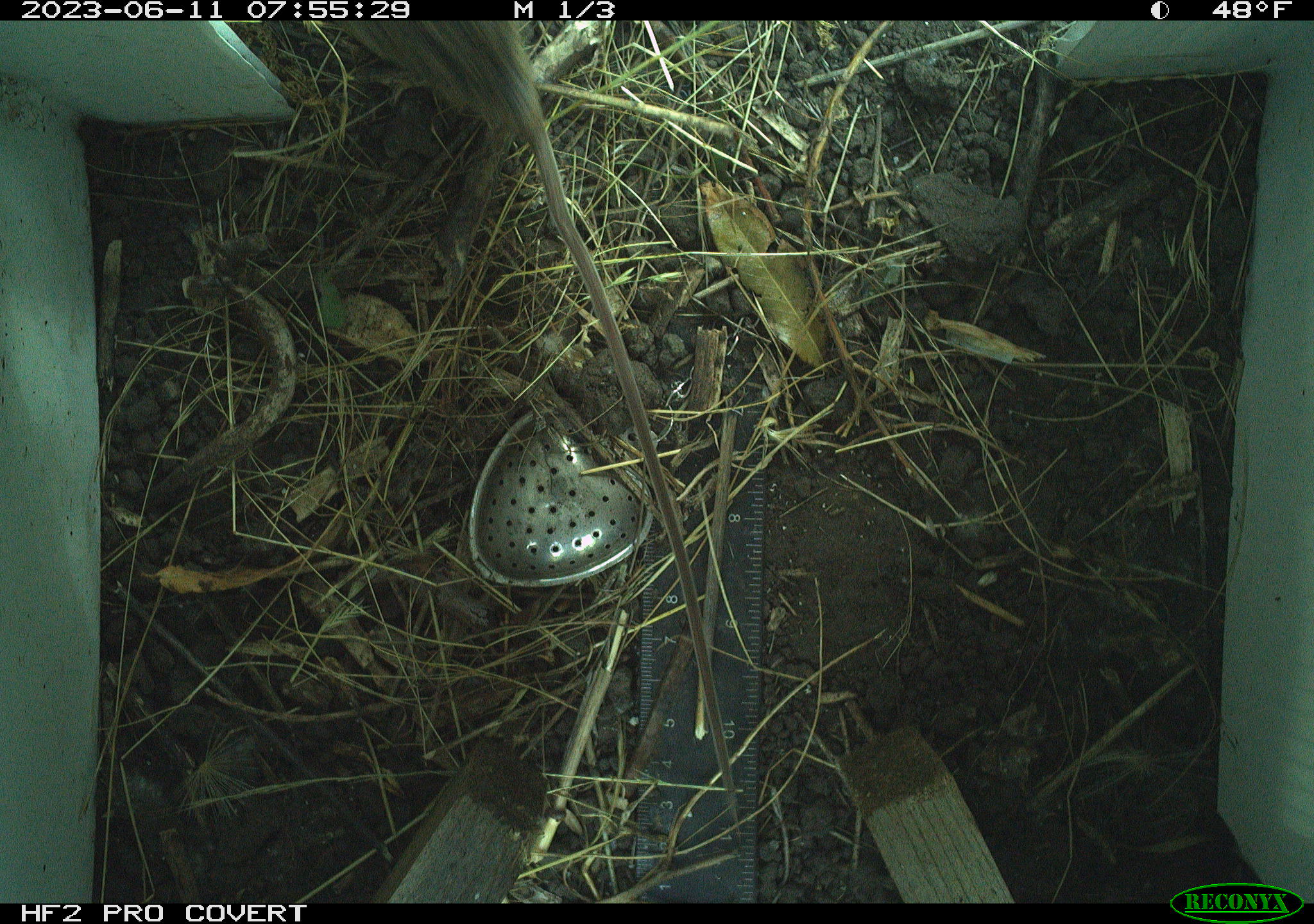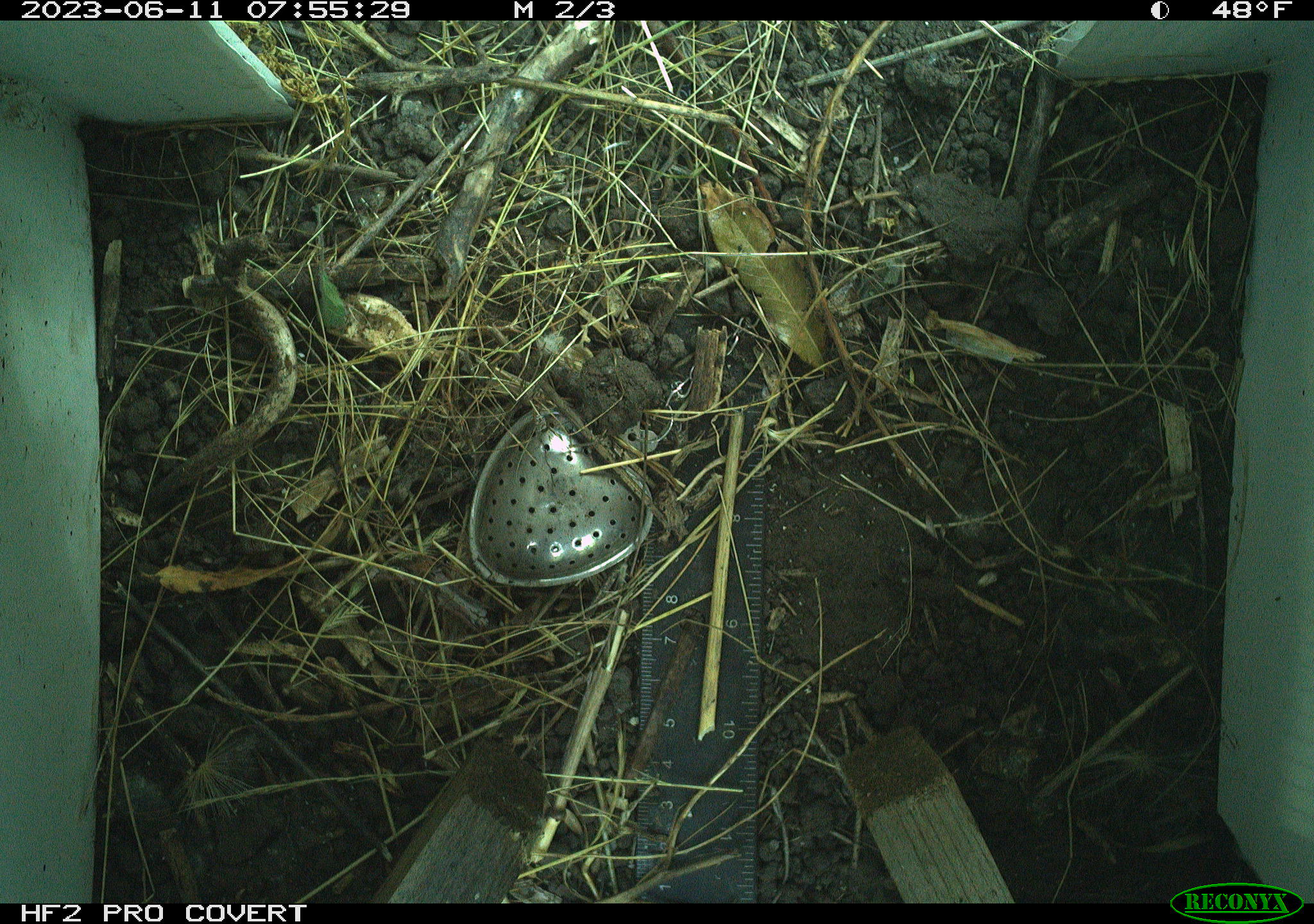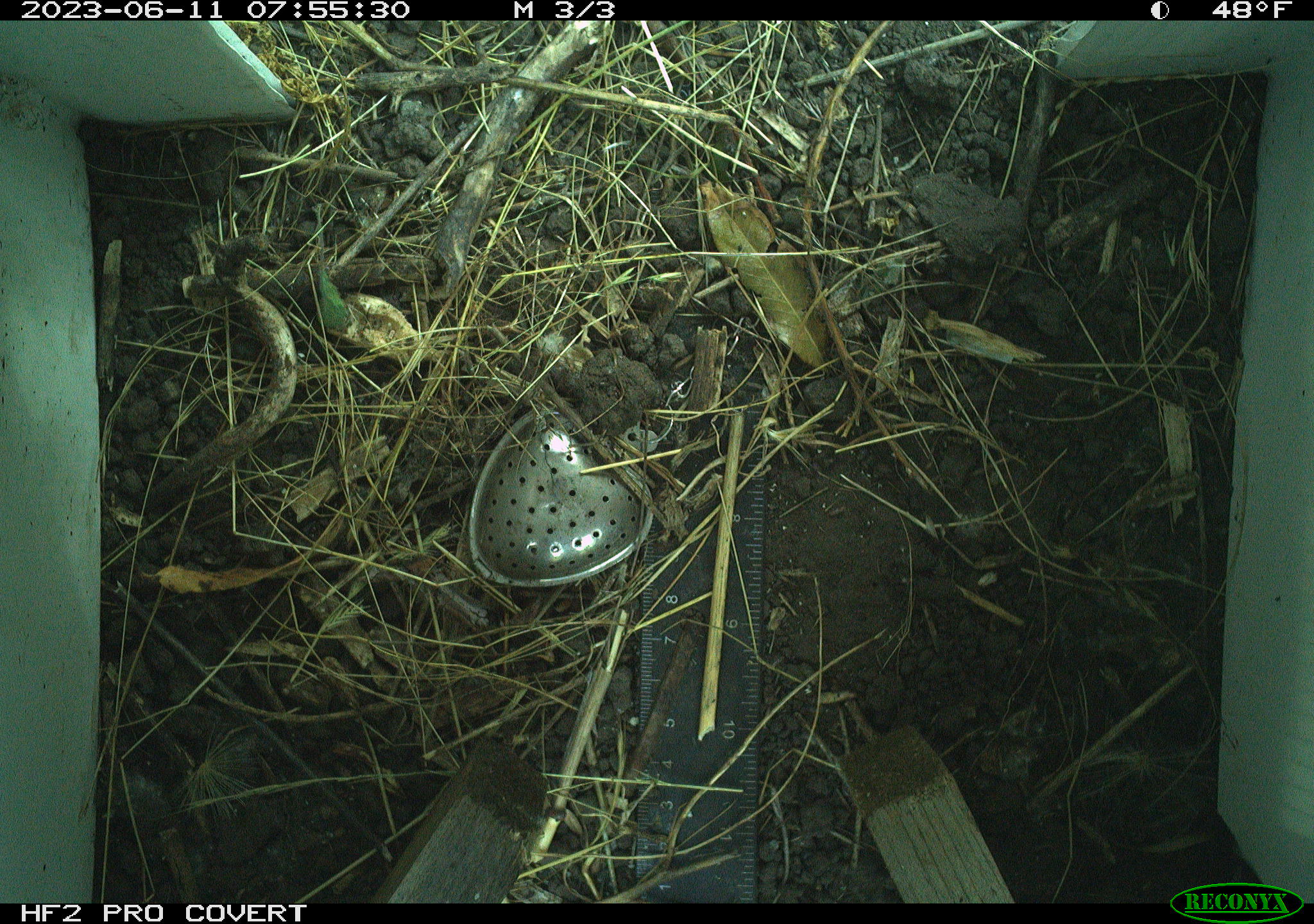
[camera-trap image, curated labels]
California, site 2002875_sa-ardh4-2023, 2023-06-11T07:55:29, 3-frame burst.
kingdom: Animalia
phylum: Chordata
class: Mammalia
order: Rodentia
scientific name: Rodentia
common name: mouse species